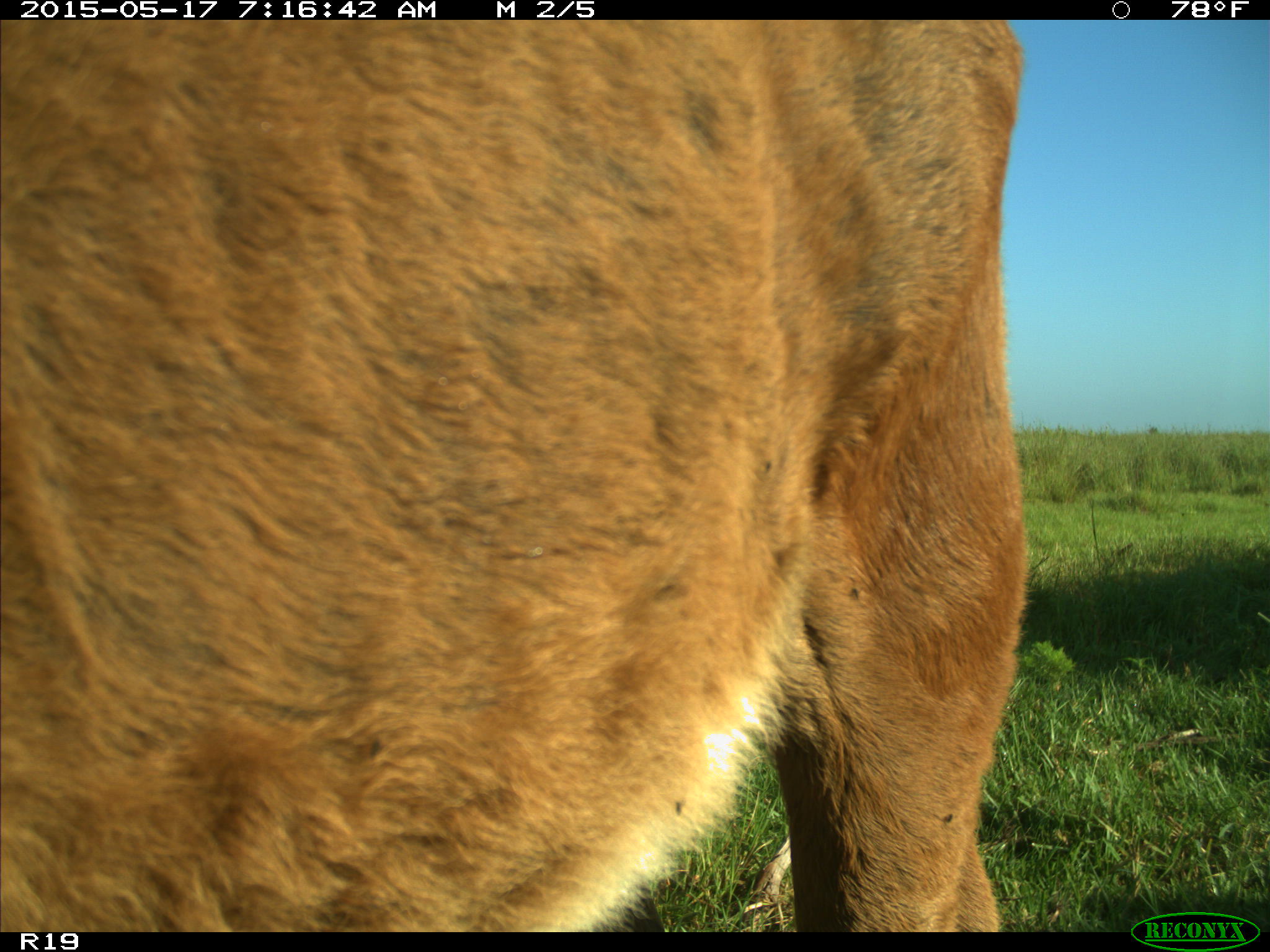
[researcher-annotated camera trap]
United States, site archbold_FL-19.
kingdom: Animalia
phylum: Chordata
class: Mammalia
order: Artiodactyla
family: Bovidae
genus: Bos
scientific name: Bos taurus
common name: domestic cow